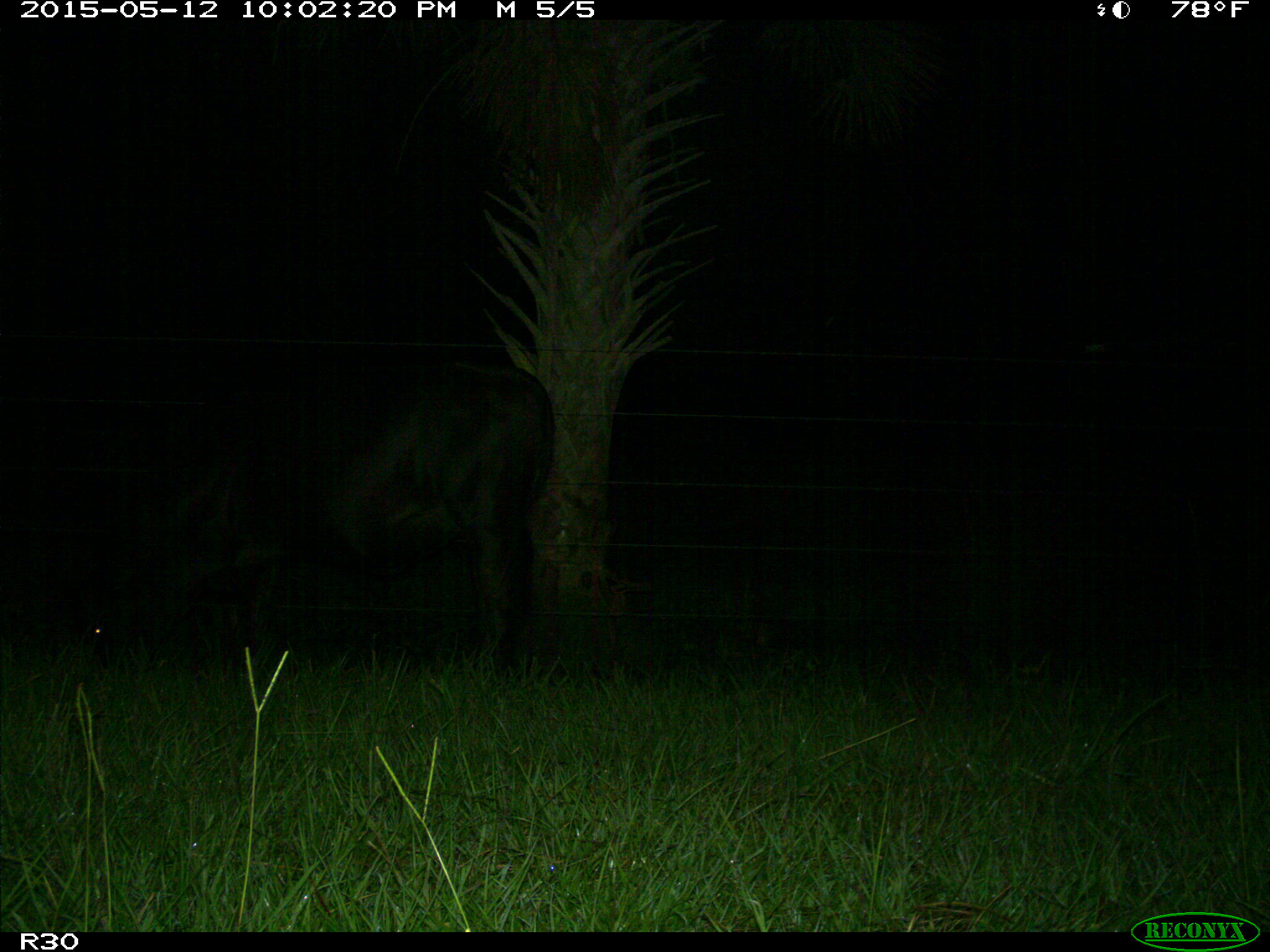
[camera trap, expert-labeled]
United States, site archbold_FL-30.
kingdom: Animalia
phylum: Chordata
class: Mammalia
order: Artiodactyla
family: Bovidae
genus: Bos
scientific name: Bos taurus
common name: domestic cow